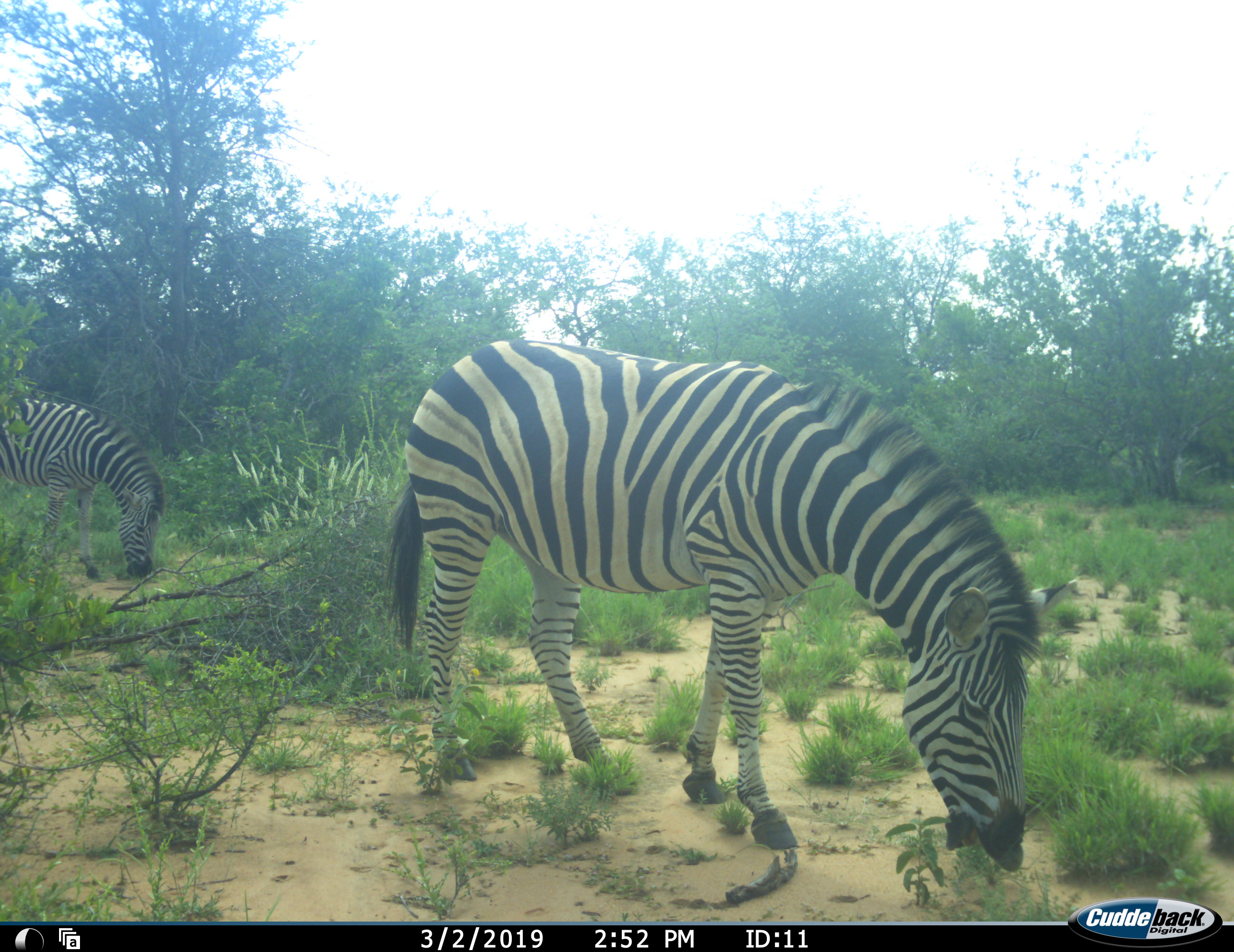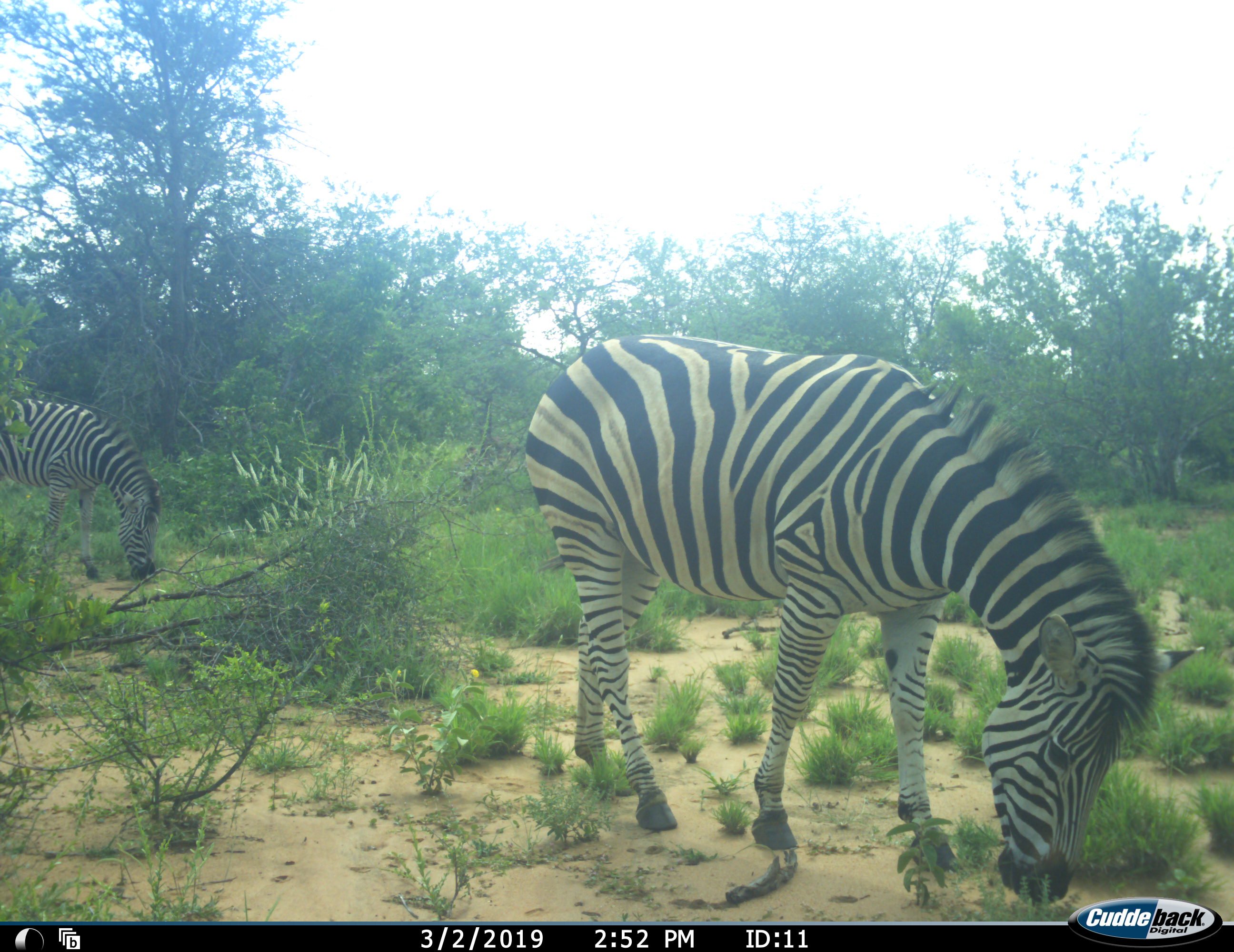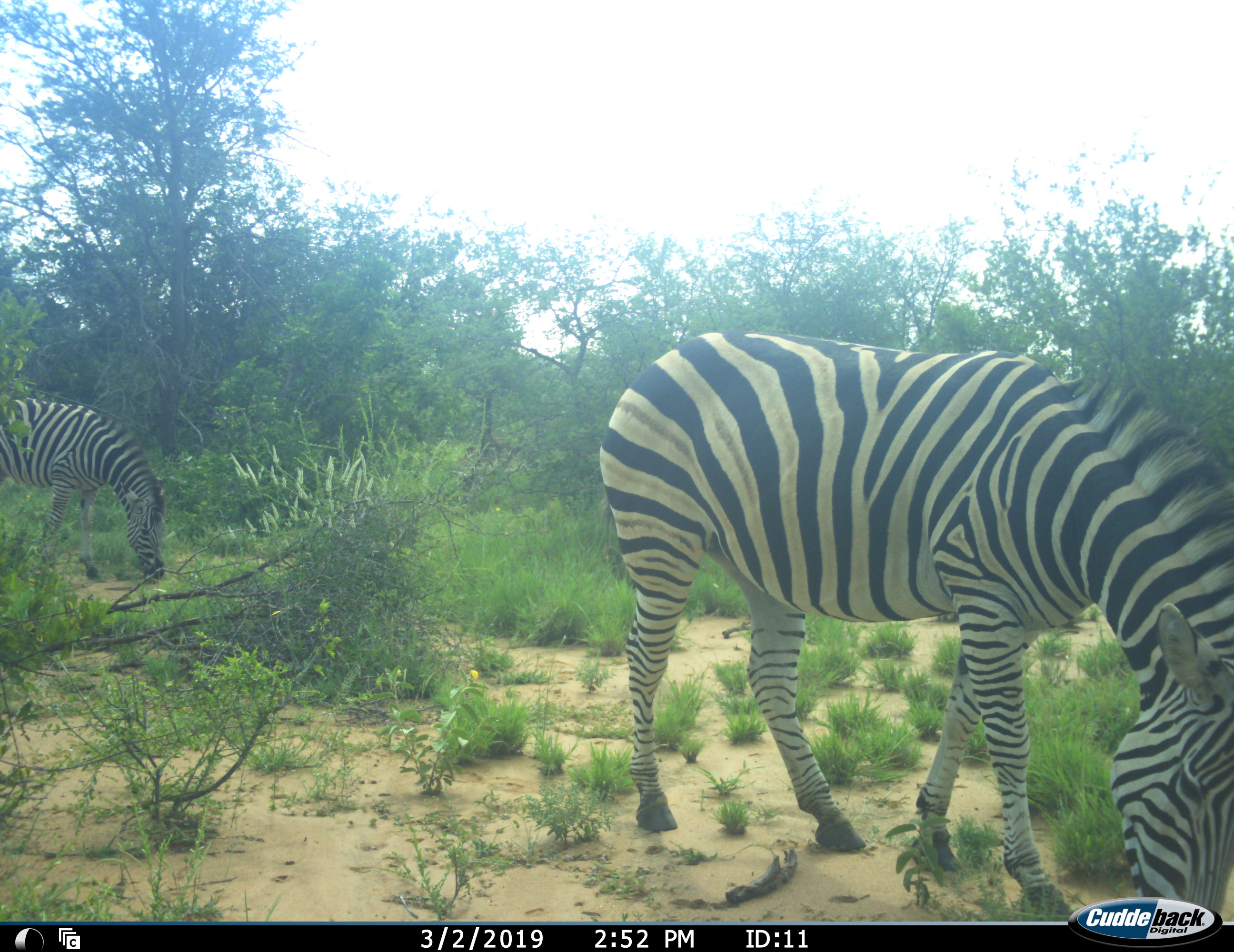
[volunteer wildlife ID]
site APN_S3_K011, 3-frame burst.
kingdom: Animalia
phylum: Chordata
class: Mammalia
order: Perissodactyla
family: Equidae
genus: Equus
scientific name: Equus quagga burchellii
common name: burchell's zebra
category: zebraburchells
Zebraburchells (burchell's zebra) (Equus quagga burchellii), count 2. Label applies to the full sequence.